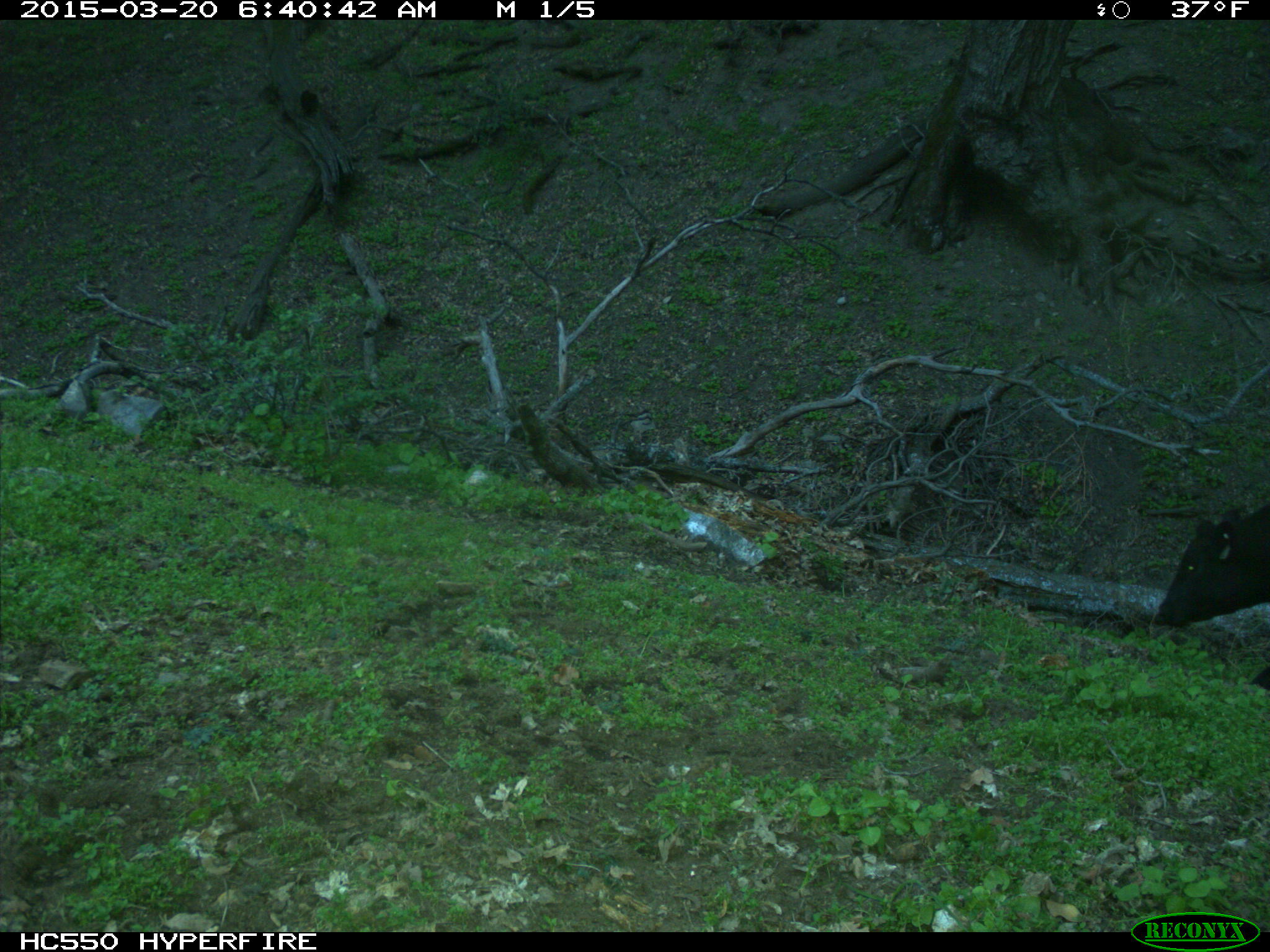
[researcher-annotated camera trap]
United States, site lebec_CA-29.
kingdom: Animalia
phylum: Chordata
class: Mammalia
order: Artiodactyla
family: Bovidae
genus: Bos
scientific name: Bos taurus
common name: domestic cow